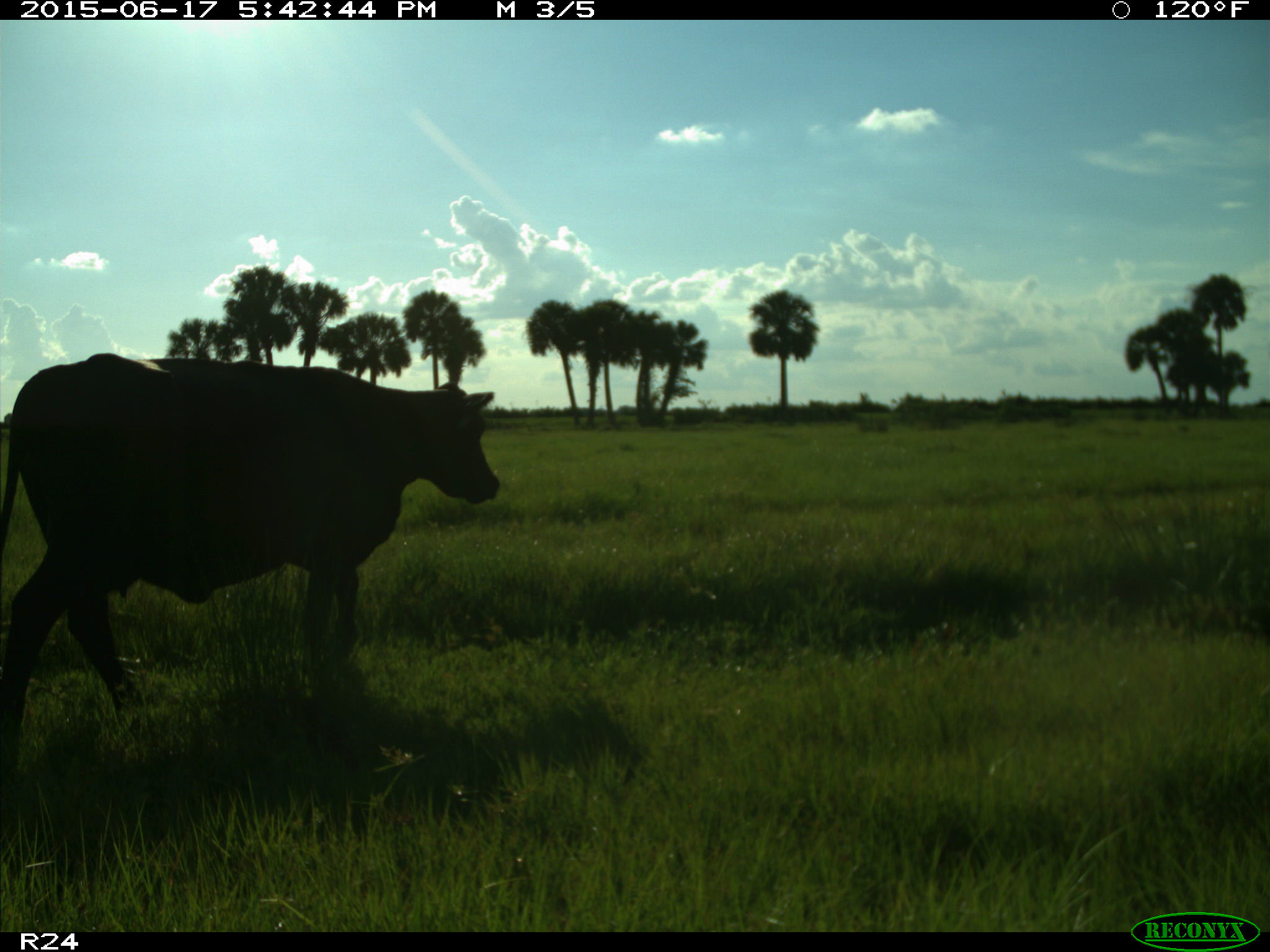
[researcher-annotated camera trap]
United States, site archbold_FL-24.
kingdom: Animalia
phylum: Chordata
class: Mammalia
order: Artiodactyla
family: Bovidae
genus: Bos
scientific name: Bos taurus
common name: domestic cow